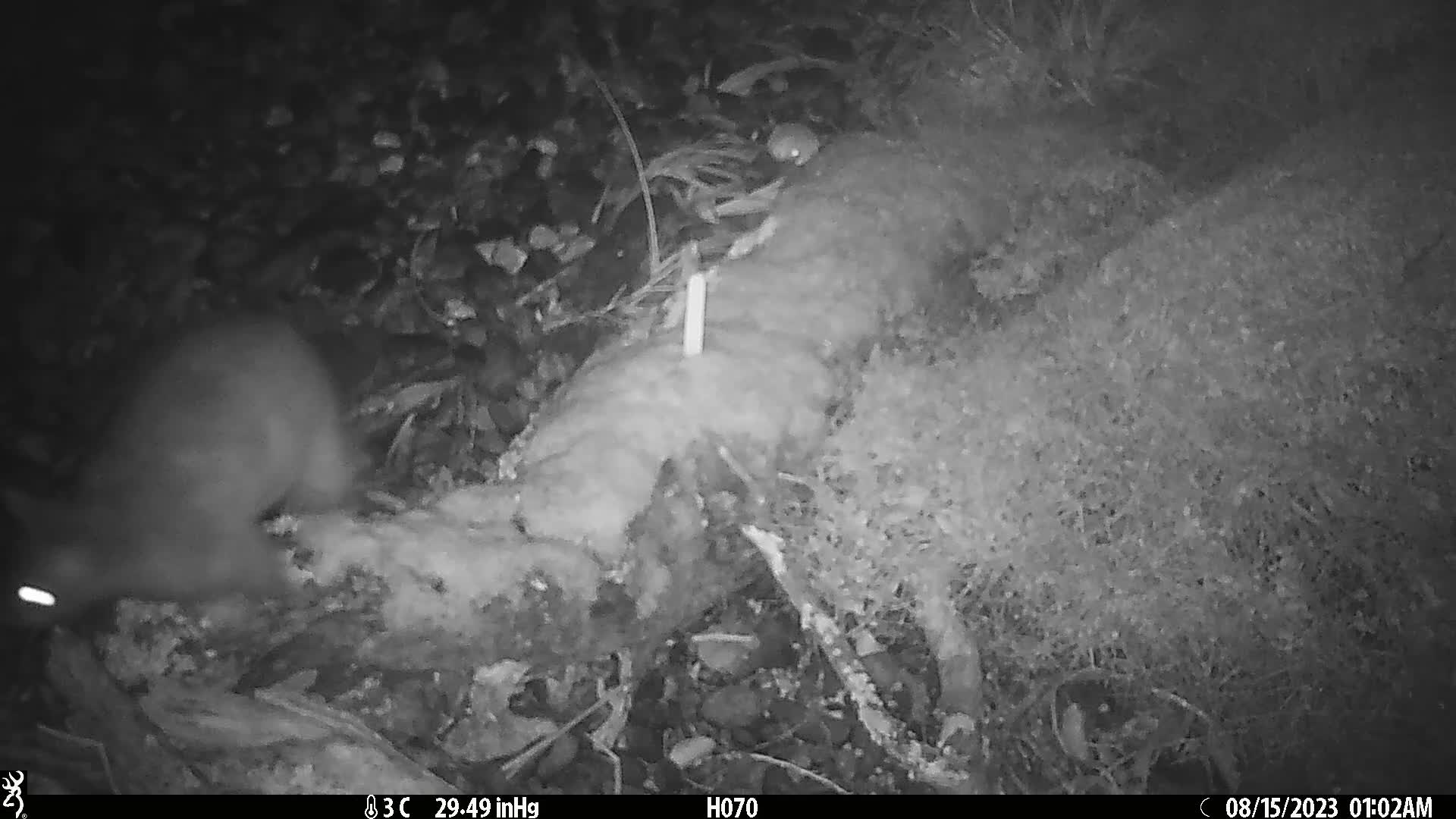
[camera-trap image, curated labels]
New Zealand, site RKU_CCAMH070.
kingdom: Animalia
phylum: Chordata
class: Mammalia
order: Diprotodontia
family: Phalangeridae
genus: Trichosurus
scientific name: Trichosurus vulpecula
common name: common brushtail possum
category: possum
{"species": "possum (common brushtail possum) (Trichosurus vulpecula)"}